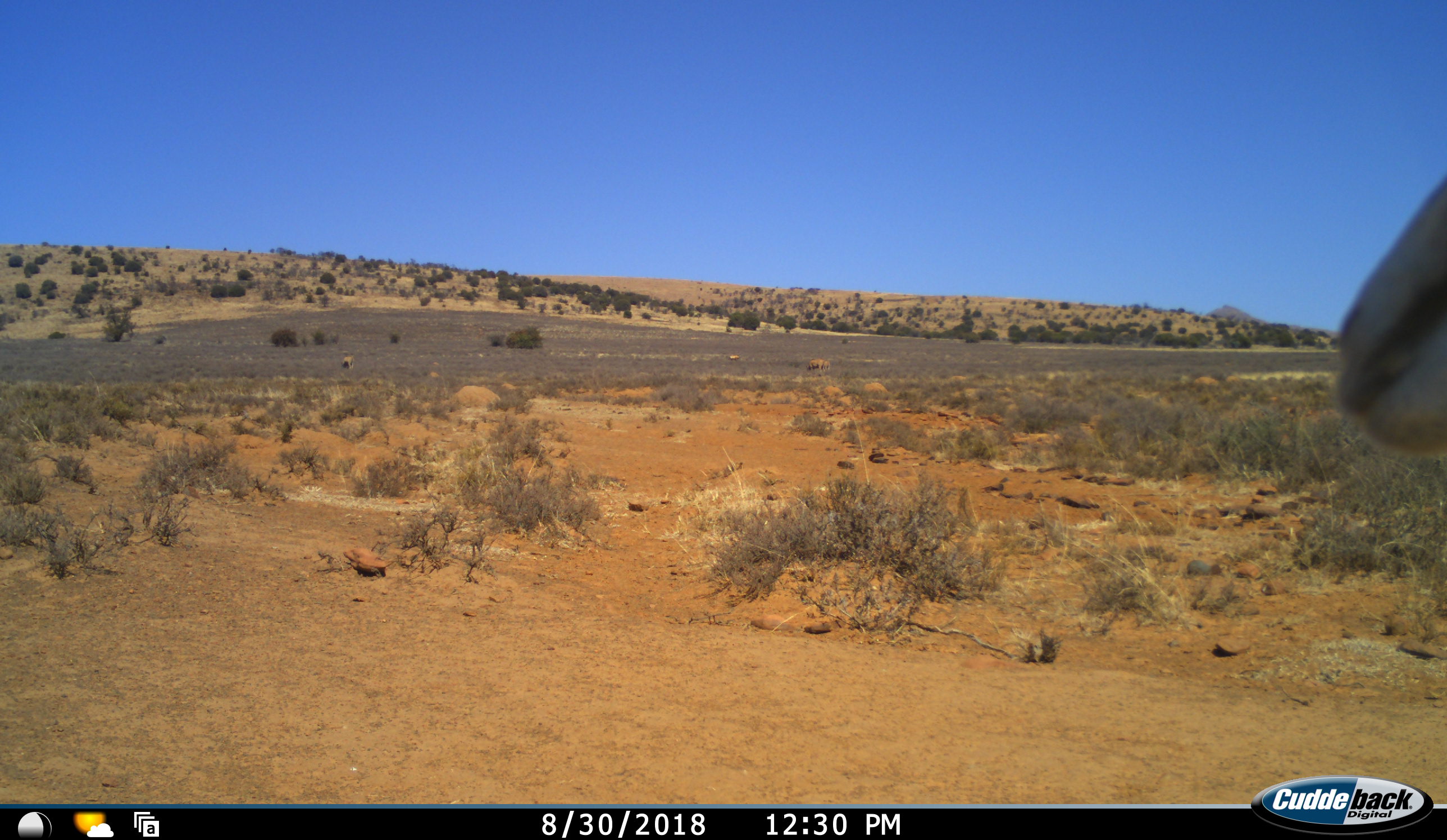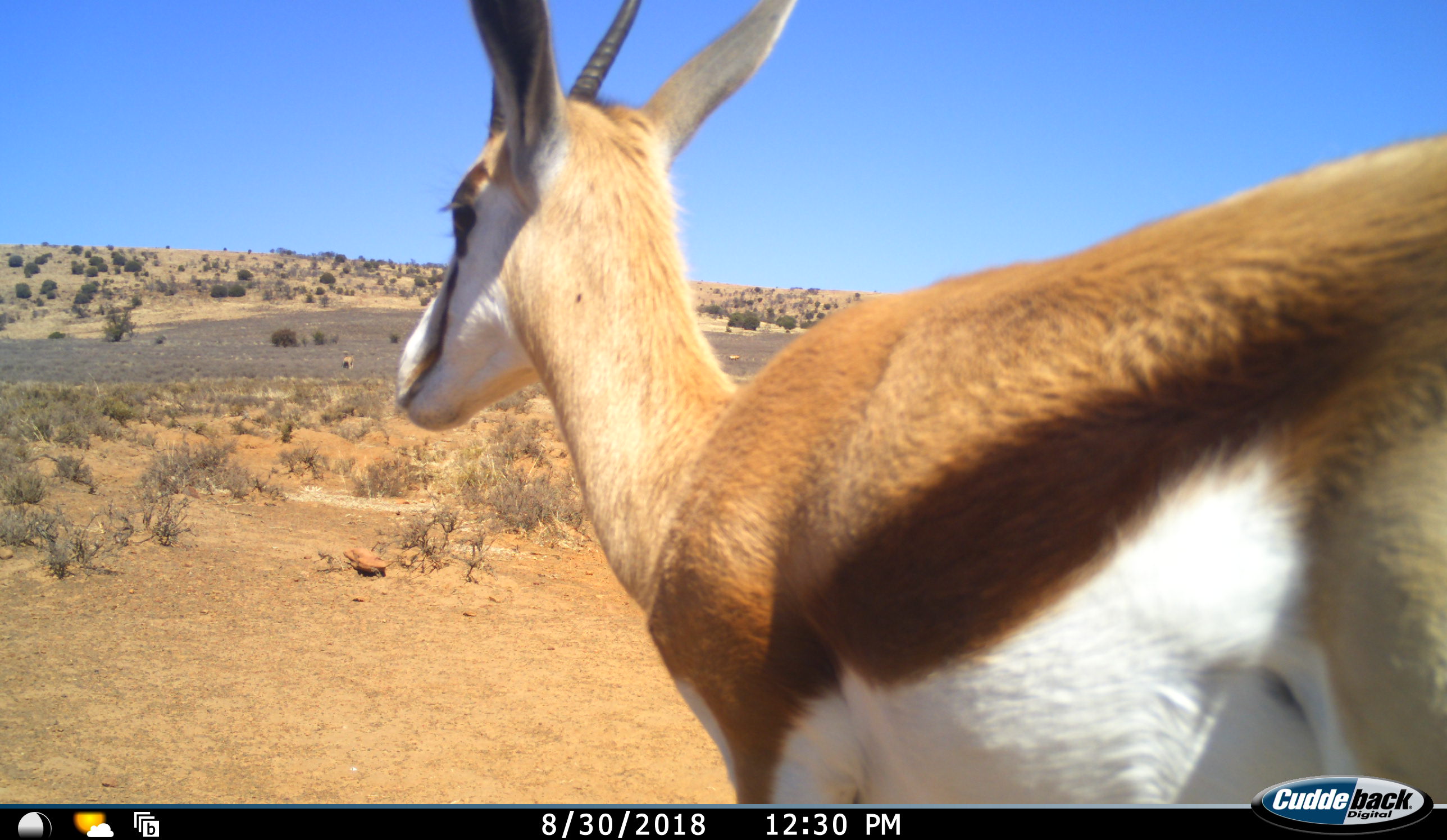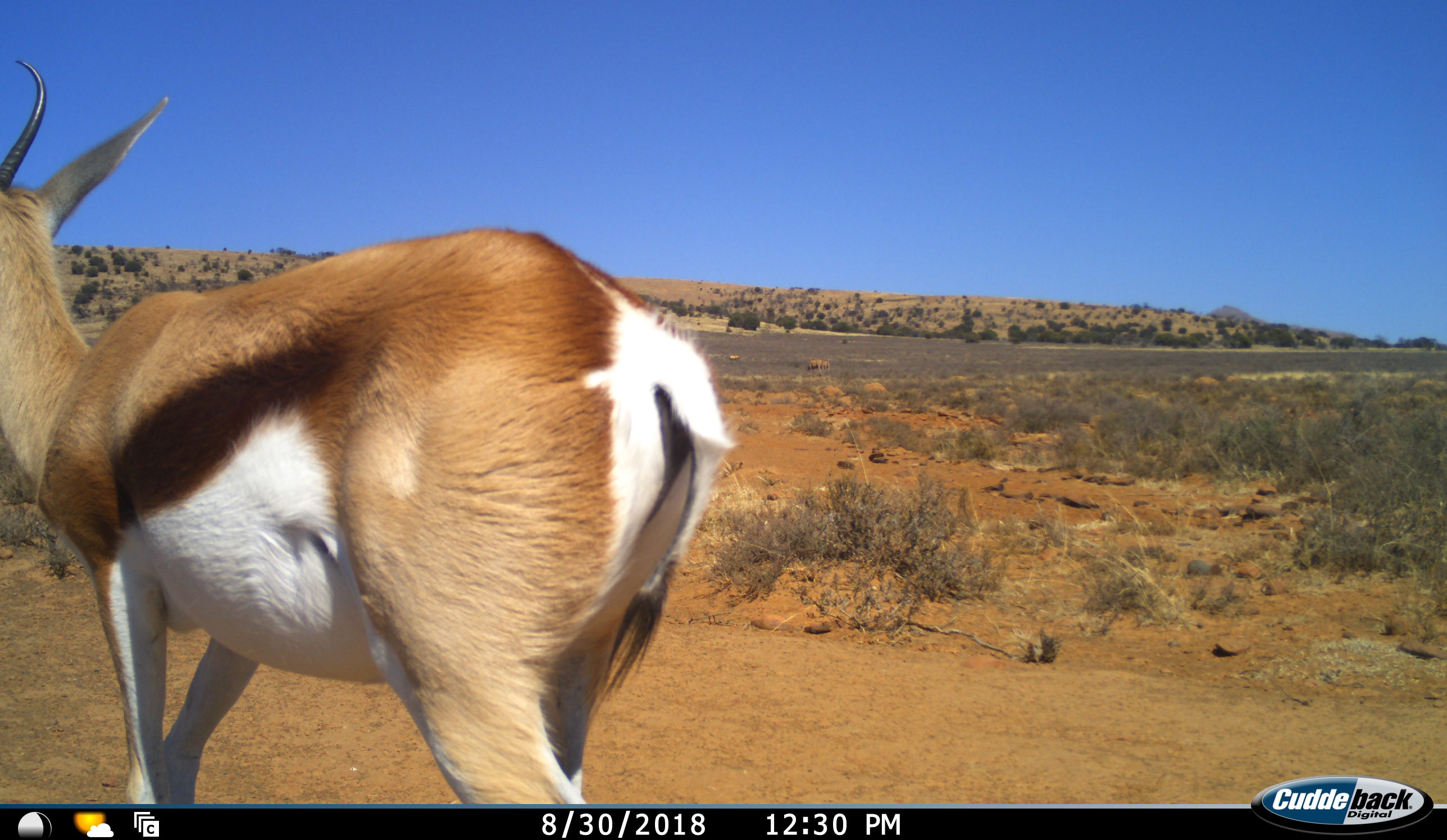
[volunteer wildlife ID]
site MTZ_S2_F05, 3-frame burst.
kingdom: Animalia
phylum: Chordata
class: Mammalia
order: Artiodactyla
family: Bovidae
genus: Antidorcas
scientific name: Antidorcas marsupialis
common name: springbok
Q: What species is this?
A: Springbok (Antidorcas marsupialis).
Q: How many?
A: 1.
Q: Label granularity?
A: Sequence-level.